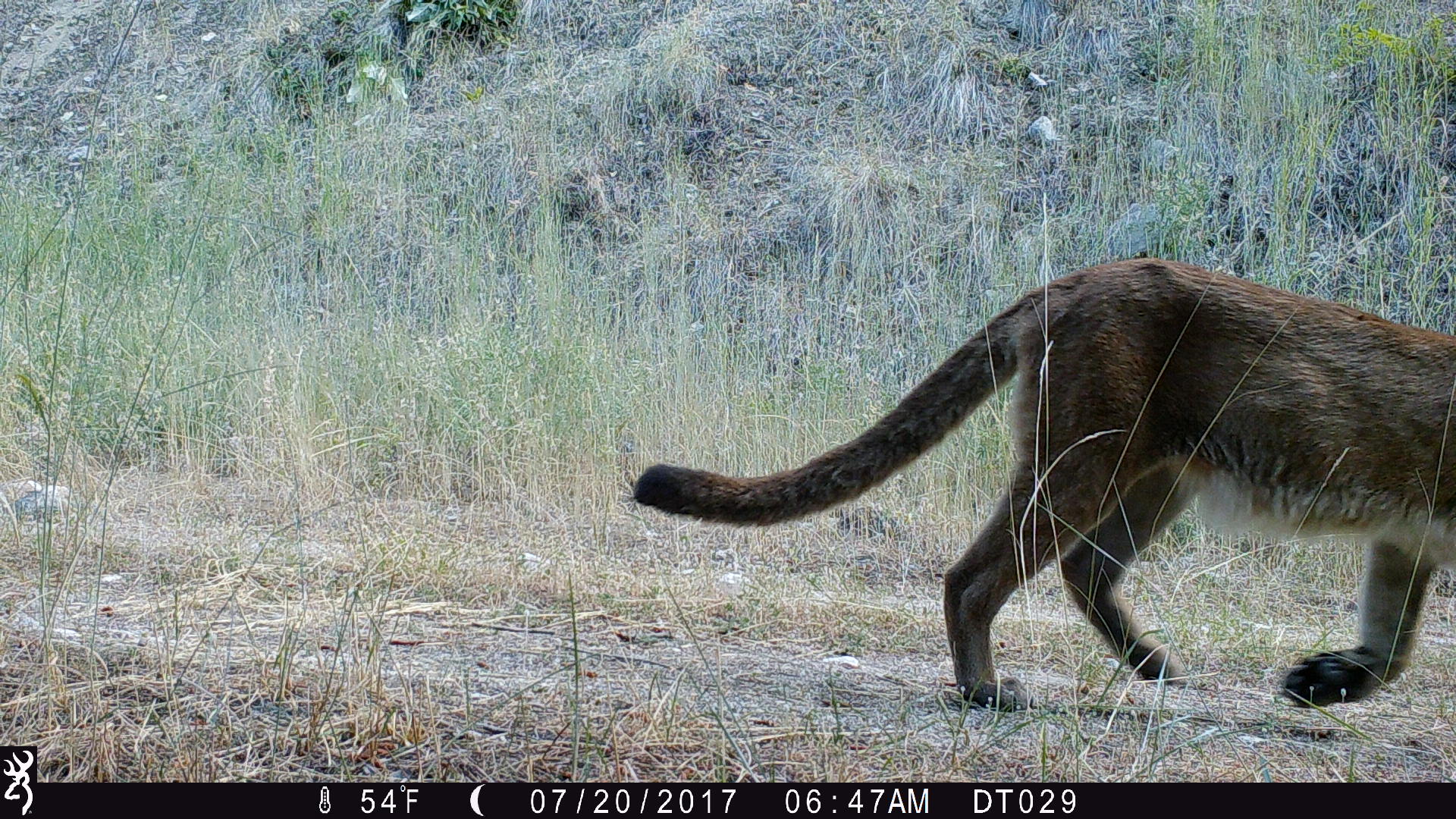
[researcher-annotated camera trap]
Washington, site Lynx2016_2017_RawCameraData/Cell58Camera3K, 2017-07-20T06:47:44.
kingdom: Animalia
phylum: Chordata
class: Mammalia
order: Carnivora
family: Felidae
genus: Puma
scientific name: Puma concolor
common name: mountain lion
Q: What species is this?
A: Puma concolor (mountain lion).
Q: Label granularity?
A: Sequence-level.